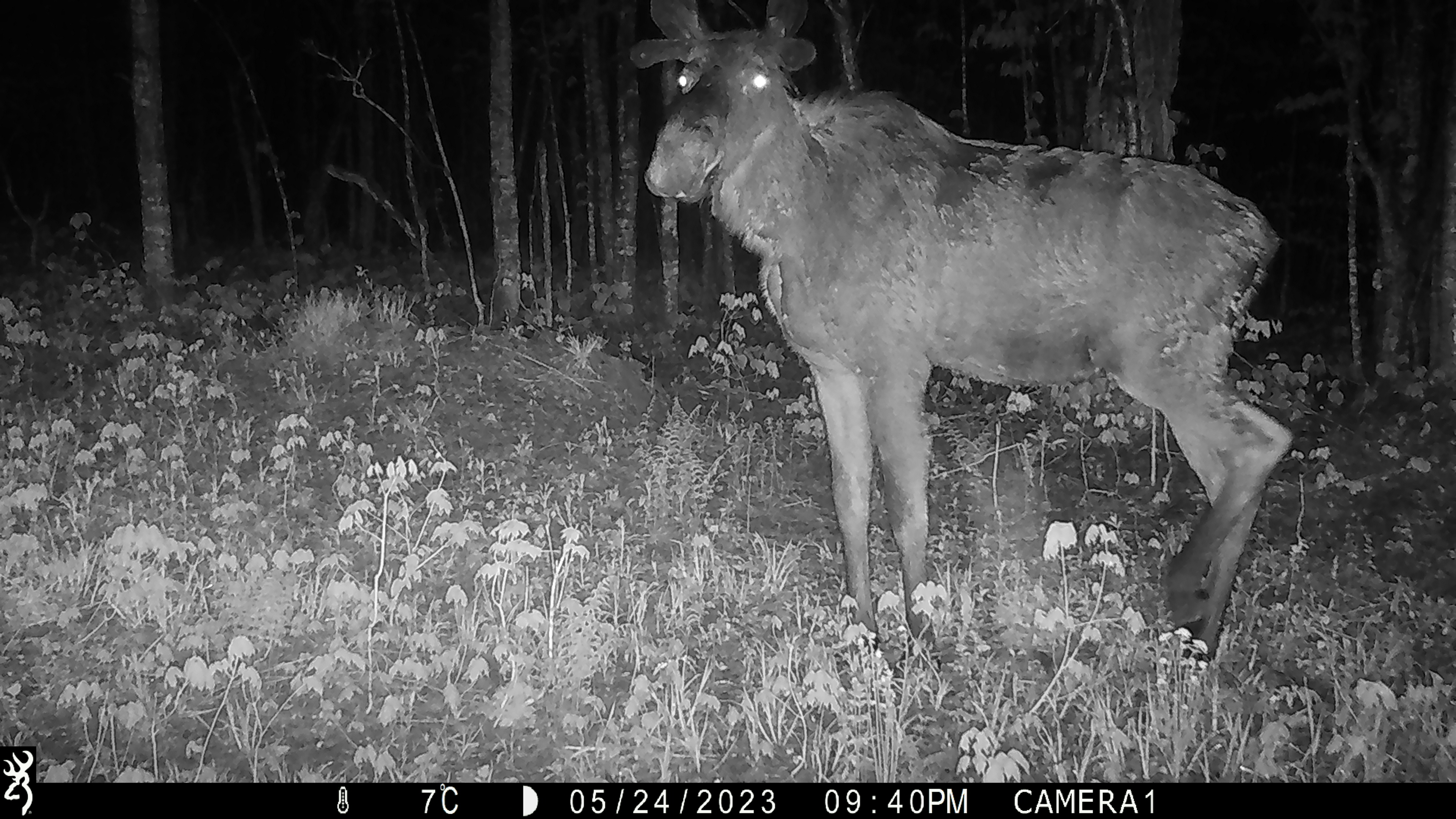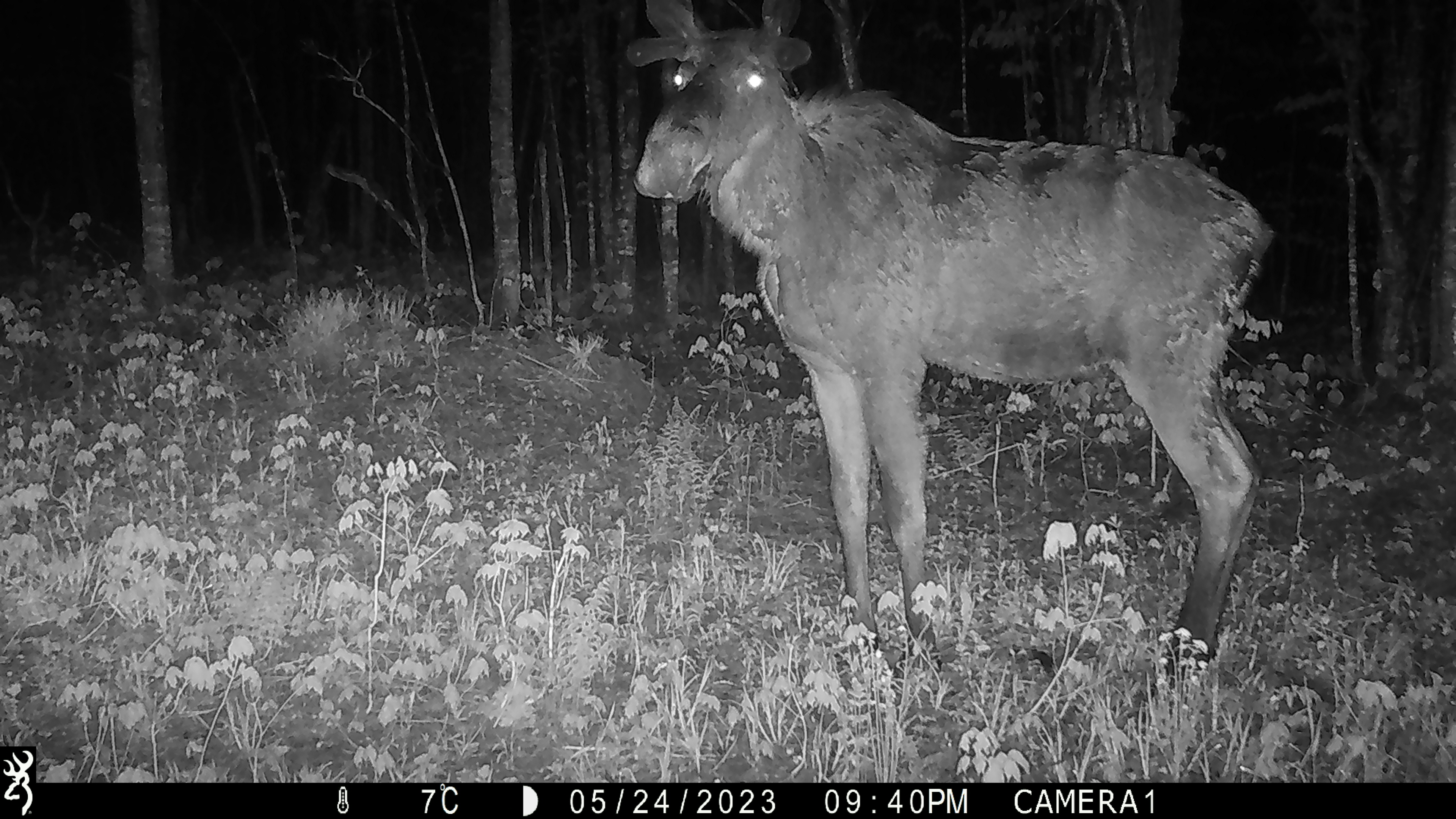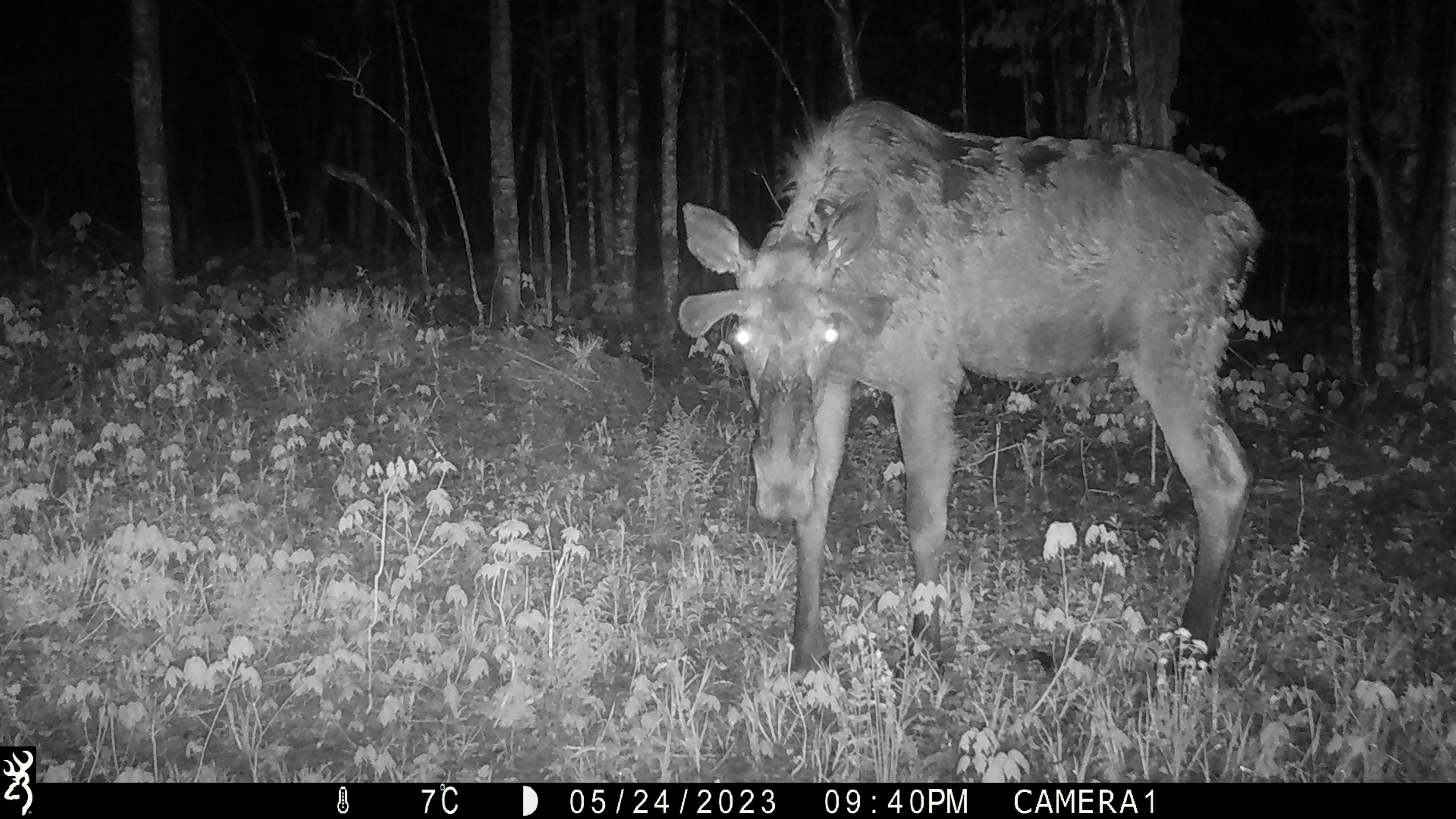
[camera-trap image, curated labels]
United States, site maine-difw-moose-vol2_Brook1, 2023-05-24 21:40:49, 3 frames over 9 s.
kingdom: Animalia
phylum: Chordata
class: Mammalia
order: Artiodactyla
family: Cervidae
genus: Alces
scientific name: Alces alces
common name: moose